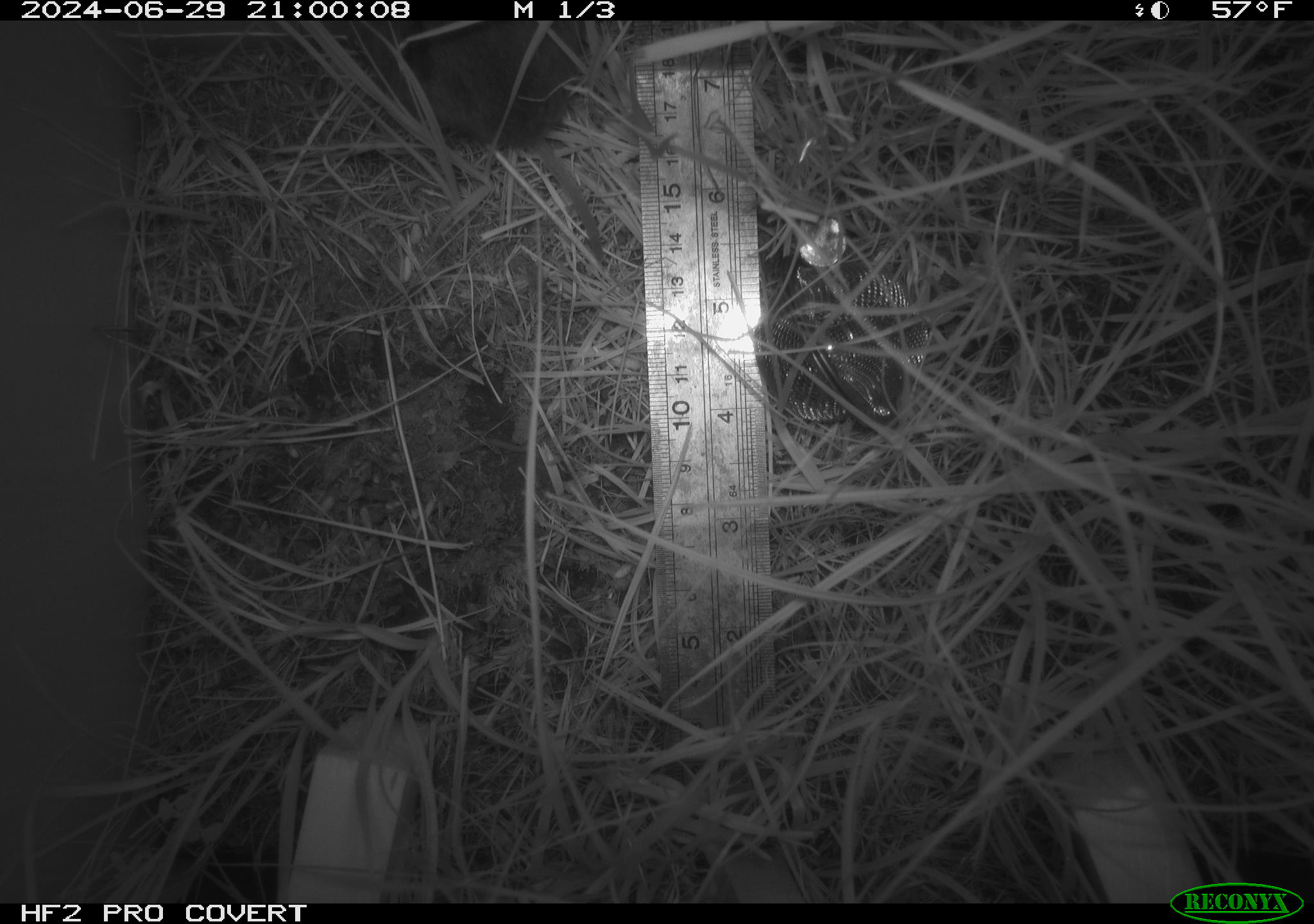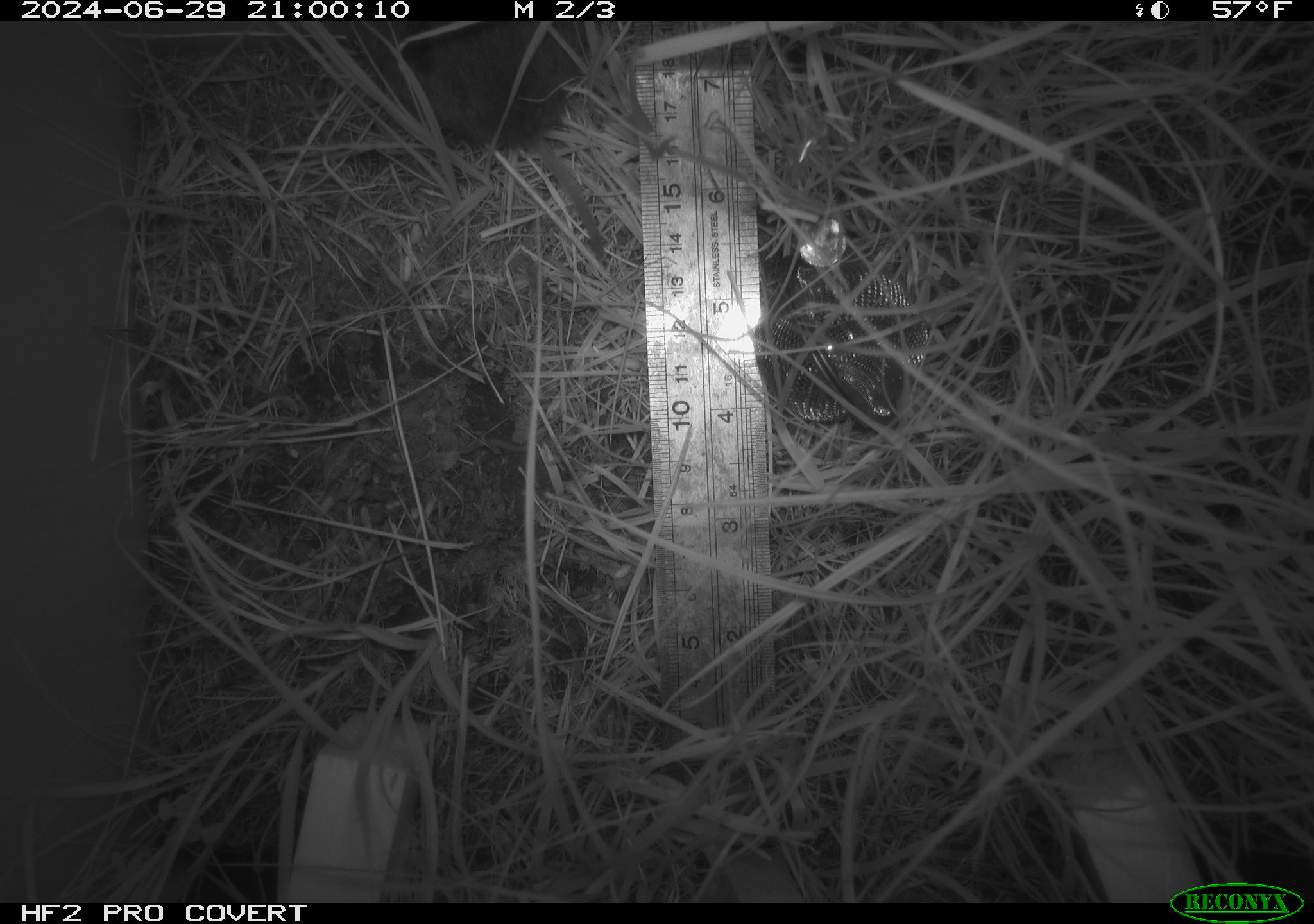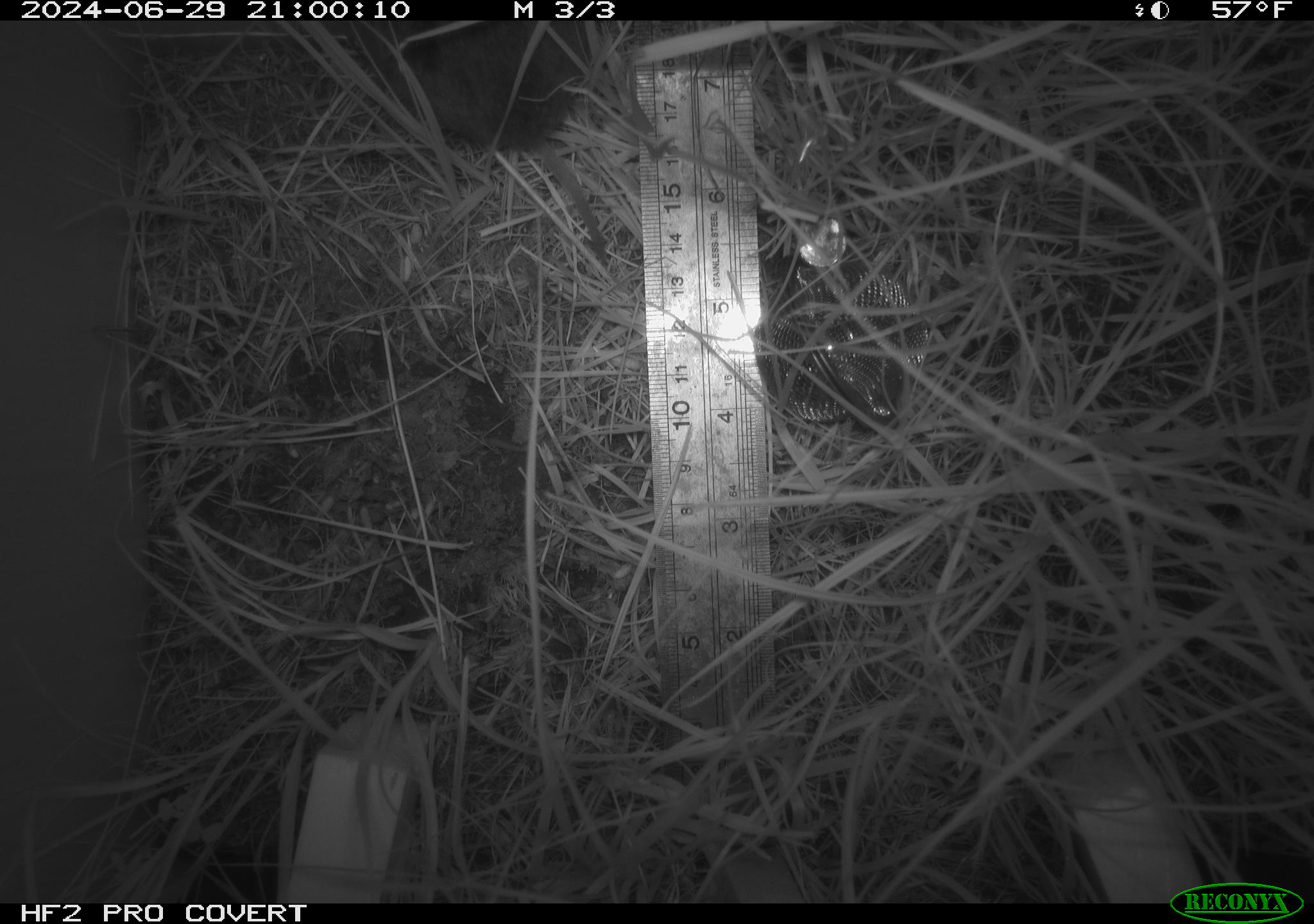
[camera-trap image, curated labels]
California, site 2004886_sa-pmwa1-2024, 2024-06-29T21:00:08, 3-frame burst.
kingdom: Animalia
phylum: Chordata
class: Mammalia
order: Rodentia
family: Cricetidae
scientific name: Arvicolinae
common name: voles, lemmings, and muskrats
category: arvicolinae subfamily